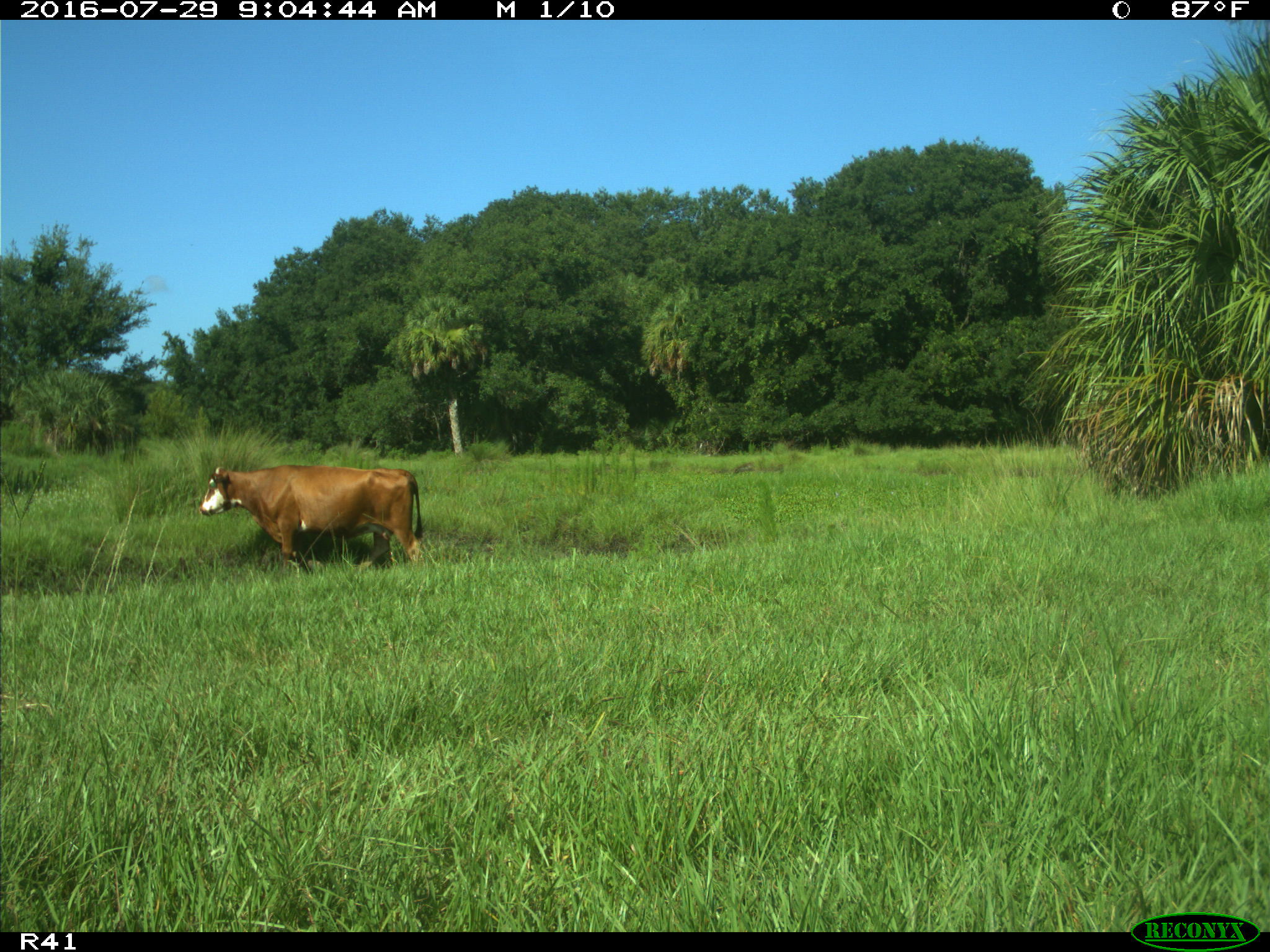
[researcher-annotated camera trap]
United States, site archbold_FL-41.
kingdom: Animalia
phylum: Chordata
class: Mammalia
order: Artiodactyla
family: Bovidae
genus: Bos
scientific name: Bos taurus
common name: domestic cow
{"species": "Bos taurus (domestic cow)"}